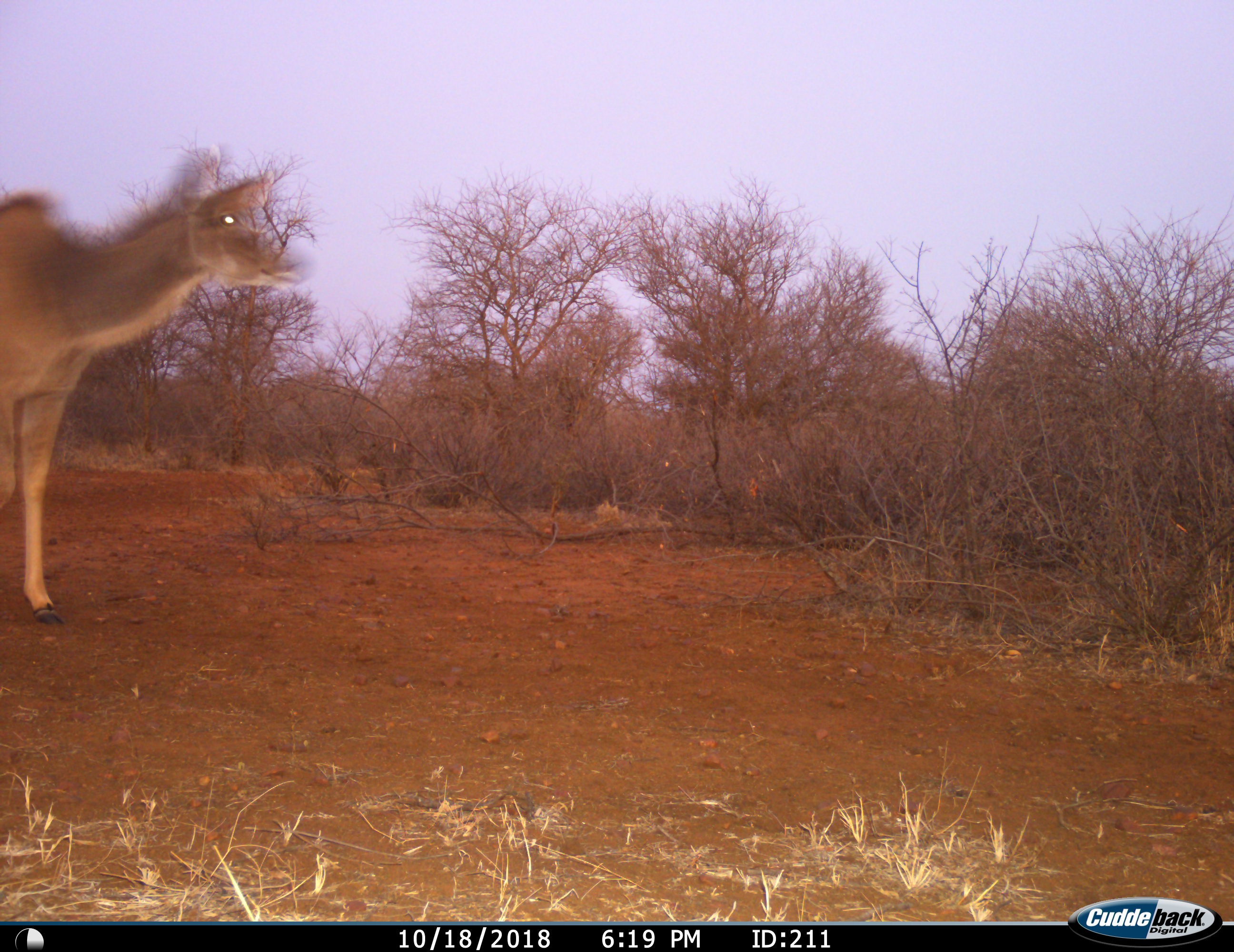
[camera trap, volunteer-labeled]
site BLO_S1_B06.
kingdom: Animalia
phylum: Chordata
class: Mammalia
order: Artiodactyla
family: Bovidae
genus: Tragelaphus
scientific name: Tragelaphus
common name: kudu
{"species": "kudu (Tragelaphus)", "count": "1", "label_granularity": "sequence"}